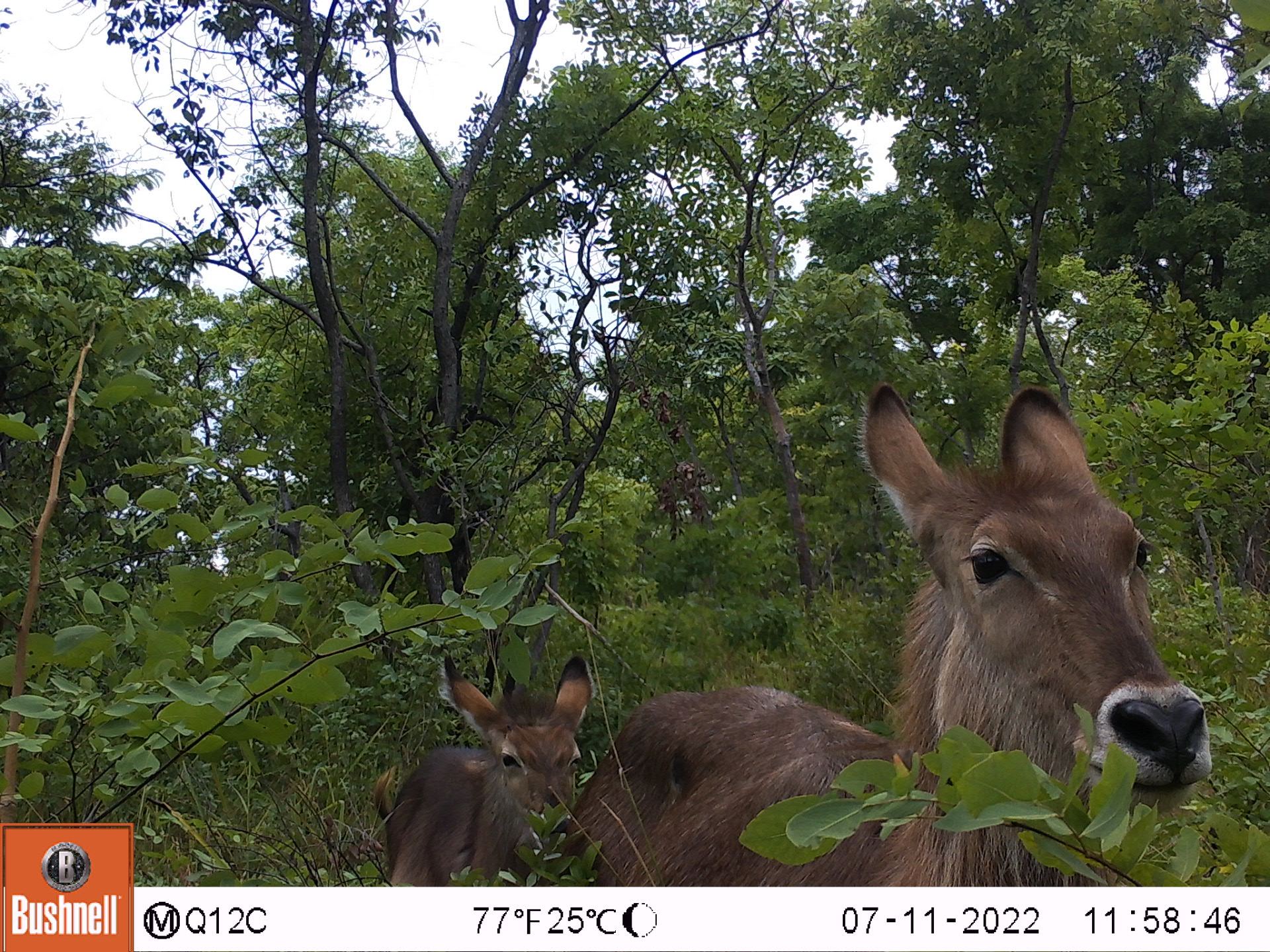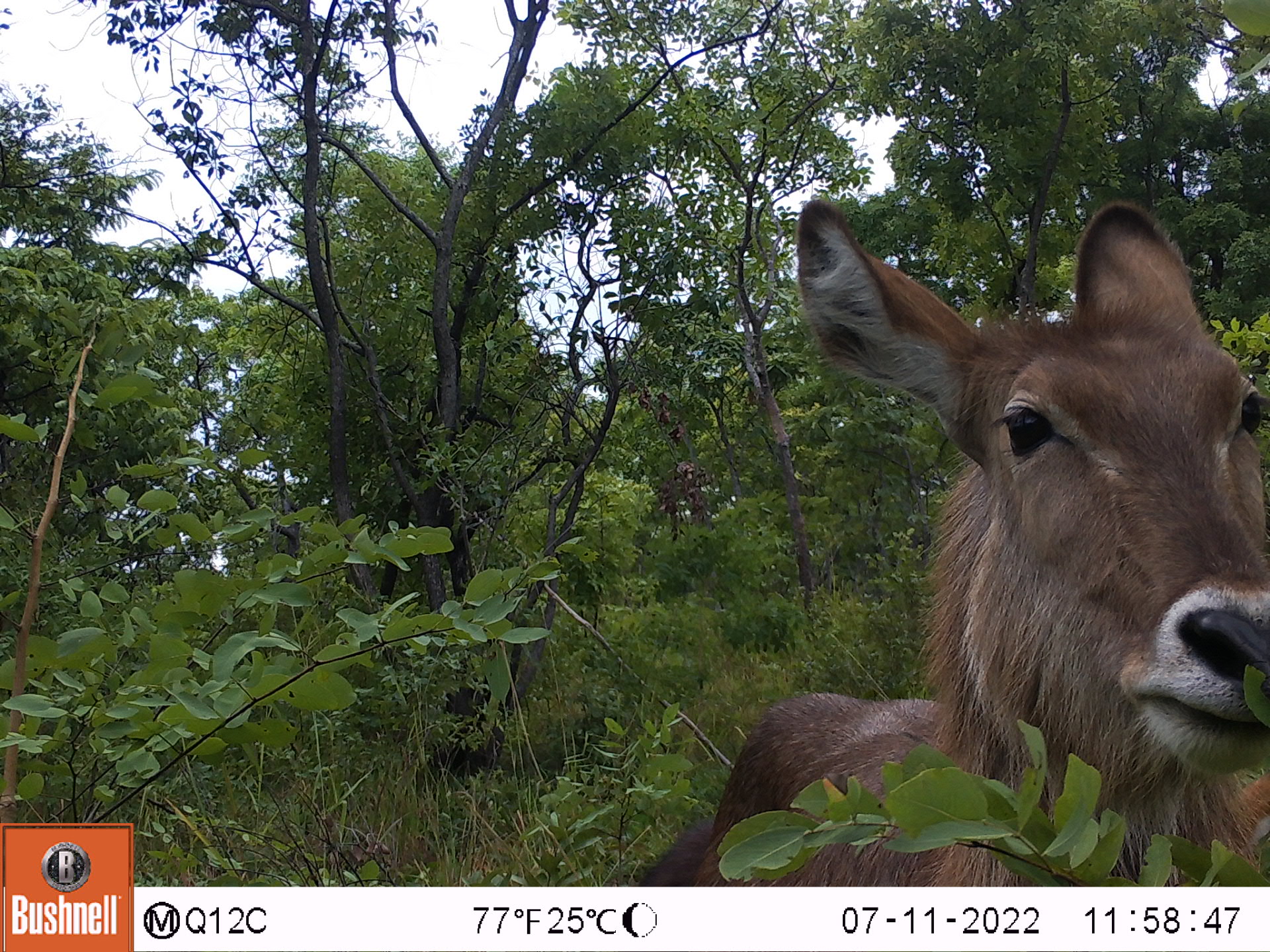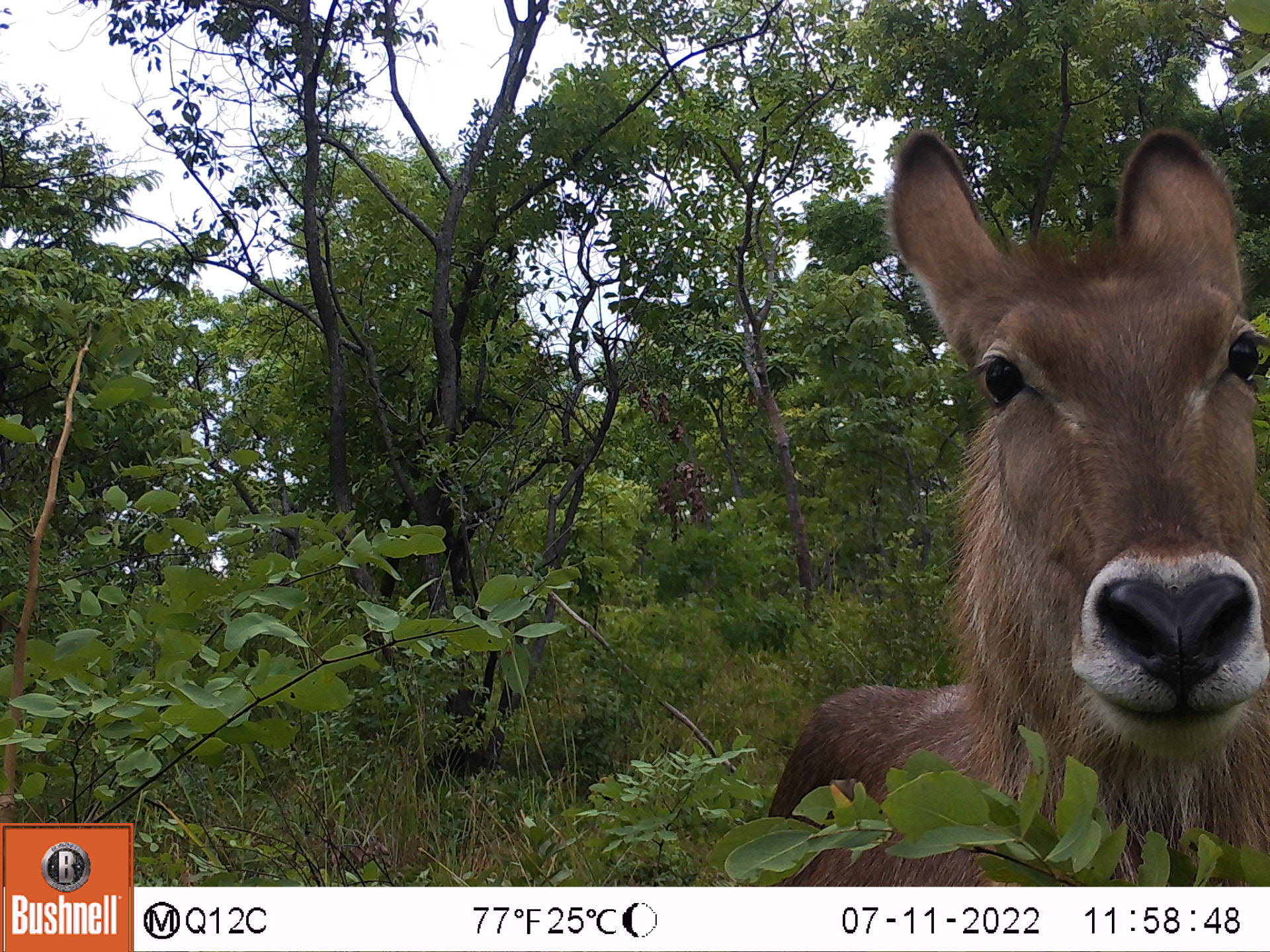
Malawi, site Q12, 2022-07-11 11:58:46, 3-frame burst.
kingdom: Animalia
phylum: Chordata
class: Mammalia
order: Artiodactyla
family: Bovidae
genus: Kobus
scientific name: Kobus ellipsiprymnus ellipsiprymnus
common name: common waterbuck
Common waterbuck (Kobus ellipsiprymnus ellipsiprymnus), count 2.